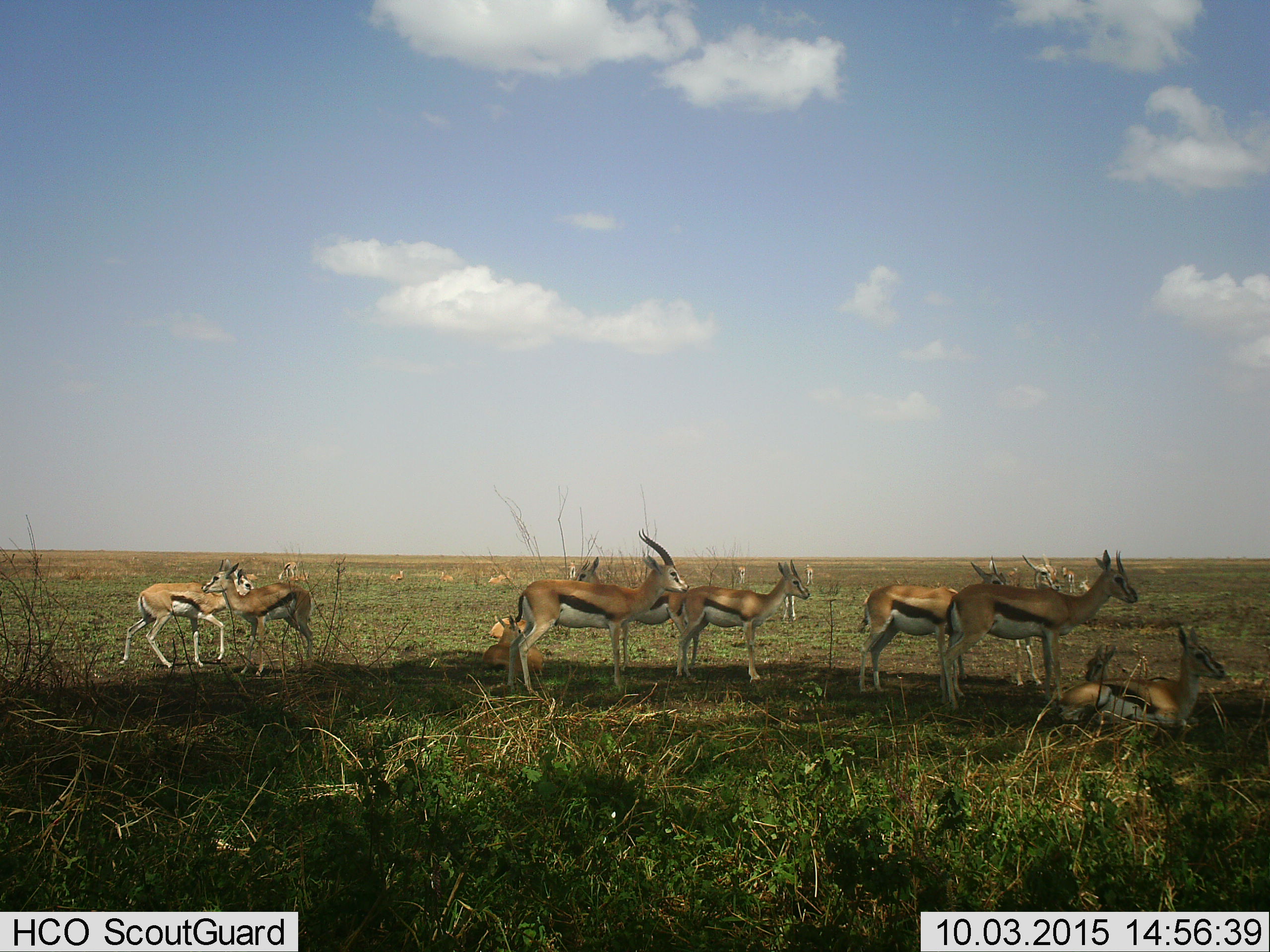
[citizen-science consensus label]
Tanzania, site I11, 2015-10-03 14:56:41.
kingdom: Animalia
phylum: Chordata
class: Mammalia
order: Artiodactyla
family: Bovidae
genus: Eudorcas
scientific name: Eudorcas thomsonii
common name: thomson's gazelle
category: gazellethomsons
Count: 11-50.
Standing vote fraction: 90%.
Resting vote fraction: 100%.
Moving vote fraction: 20%.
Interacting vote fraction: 10%.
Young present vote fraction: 50%.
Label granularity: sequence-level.